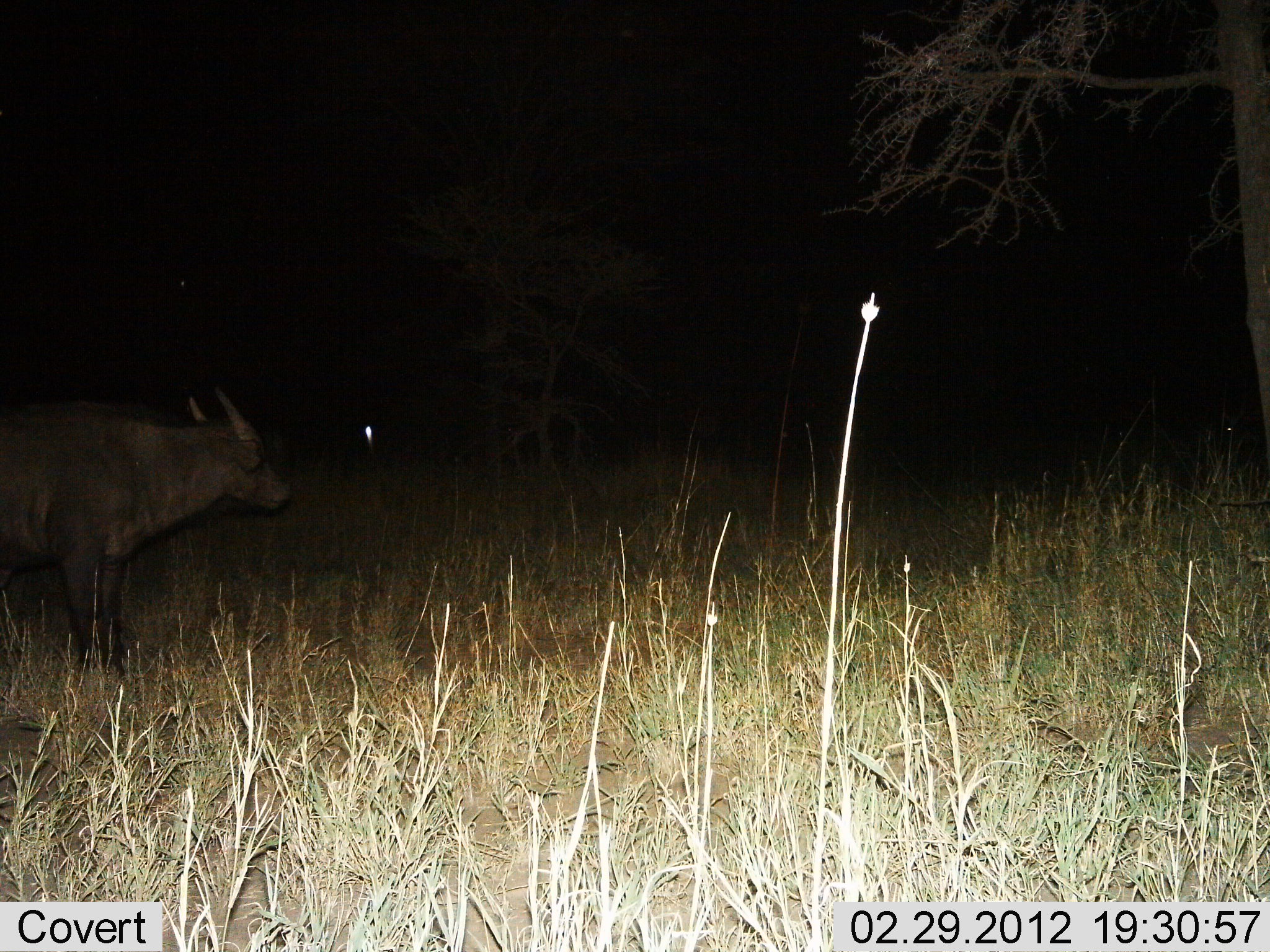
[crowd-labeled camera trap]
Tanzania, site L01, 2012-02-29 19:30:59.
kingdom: Animalia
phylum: Chordata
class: Mammalia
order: Artiodactyla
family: Bovidae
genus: Syncerus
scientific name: Syncerus caffer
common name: cape buffalo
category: buffalo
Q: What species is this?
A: Buffalo (cape buffalo) (Syncerus caffer).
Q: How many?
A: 1.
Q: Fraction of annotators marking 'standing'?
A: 100%.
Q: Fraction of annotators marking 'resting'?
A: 0%.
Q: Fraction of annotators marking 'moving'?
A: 0%.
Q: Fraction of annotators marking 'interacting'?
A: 0%.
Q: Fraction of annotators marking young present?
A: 17%.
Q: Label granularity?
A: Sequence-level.